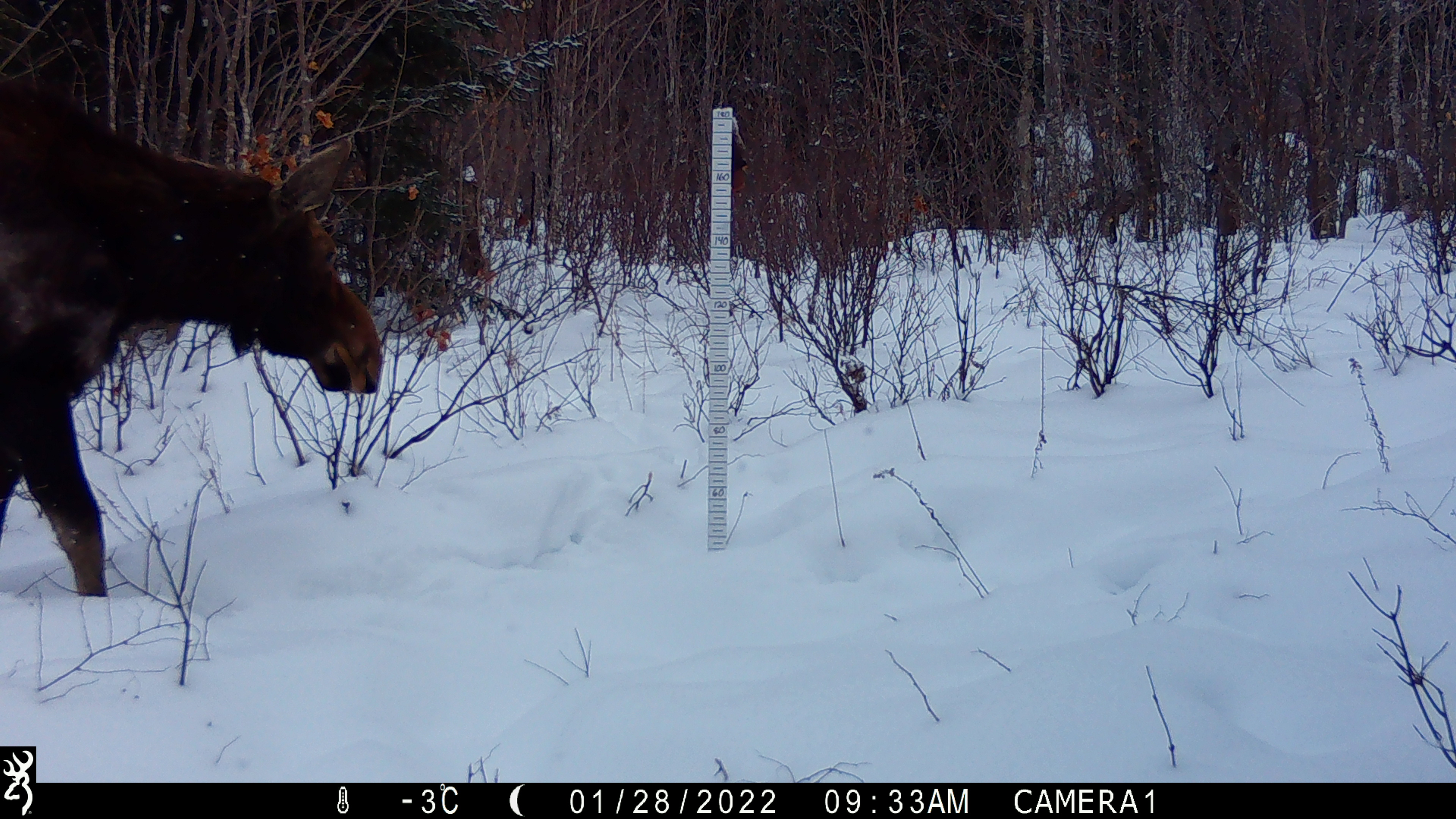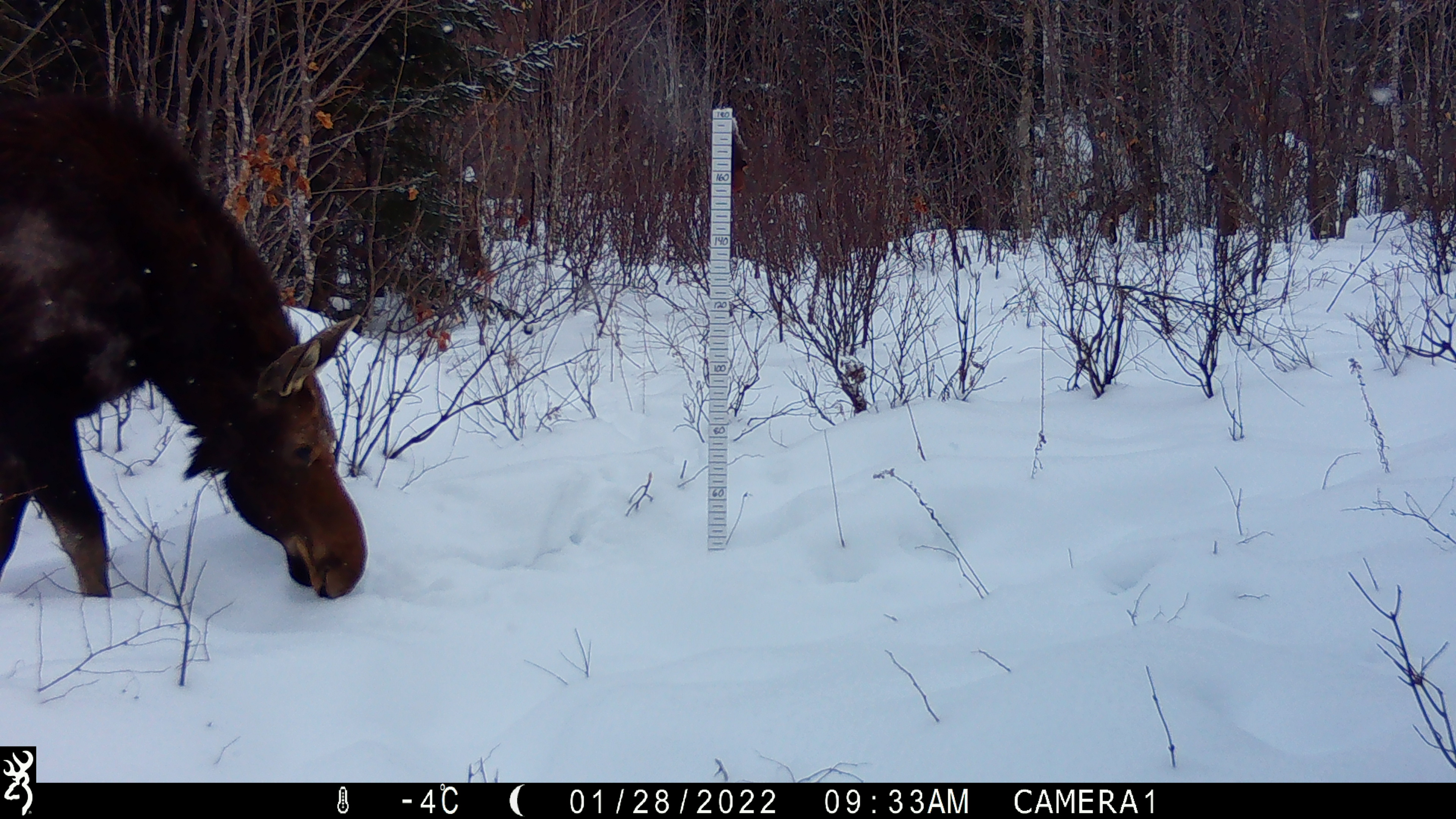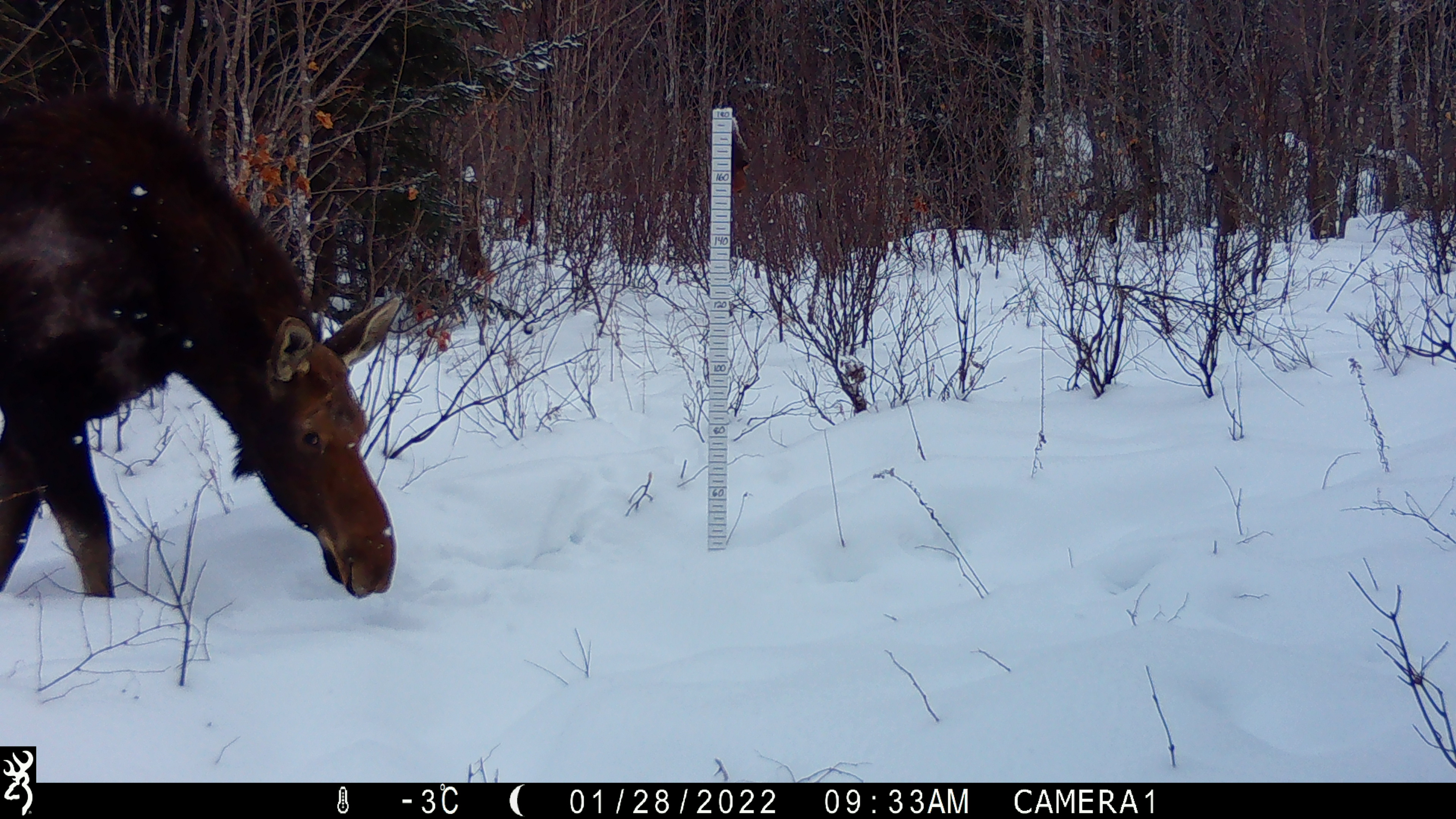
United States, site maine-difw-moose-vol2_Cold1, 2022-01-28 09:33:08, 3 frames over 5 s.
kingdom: Animalia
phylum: Chordata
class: Mammalia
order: Artiodactyla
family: Cervidae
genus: Alces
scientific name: Alces alces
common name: moose